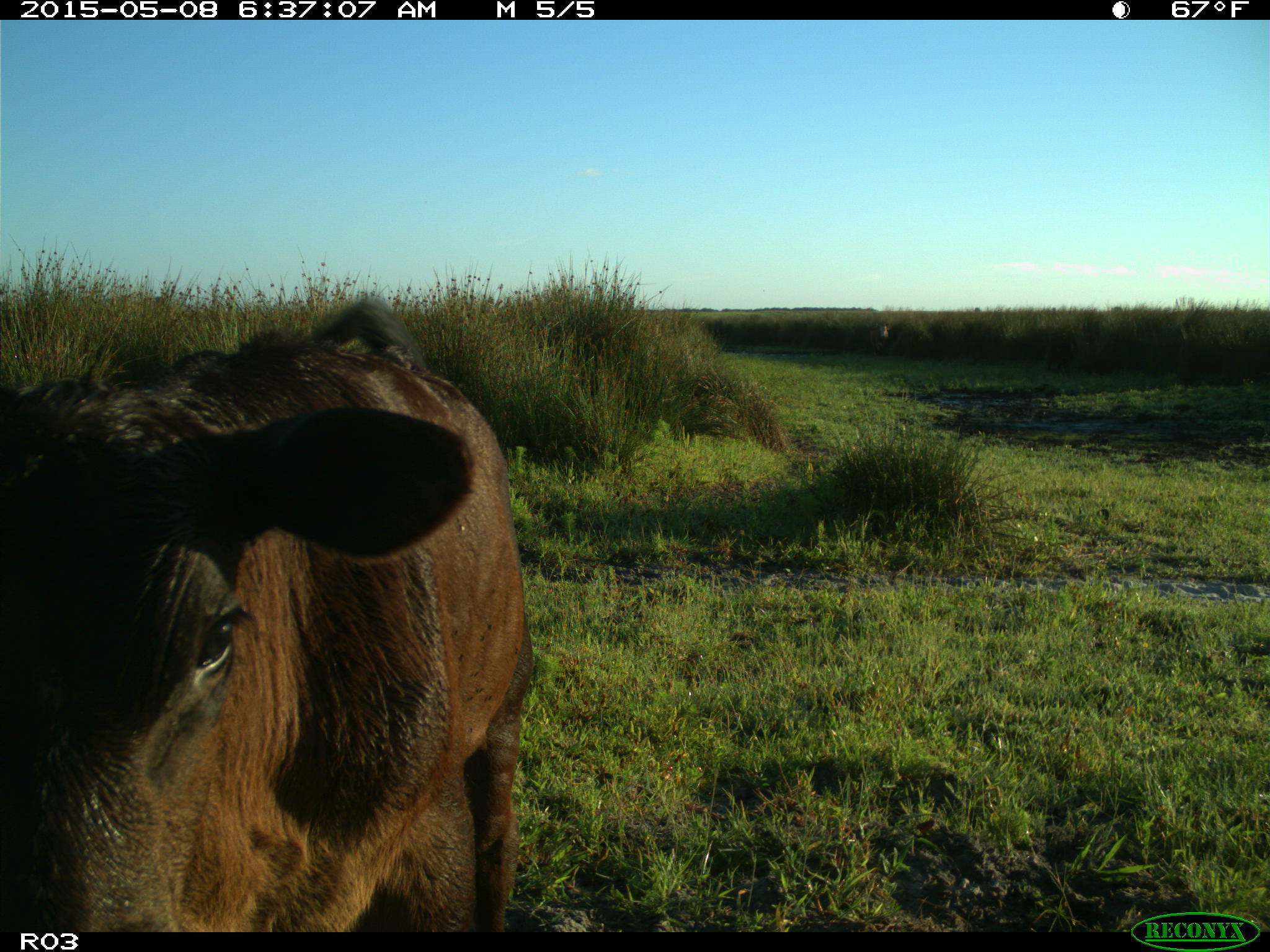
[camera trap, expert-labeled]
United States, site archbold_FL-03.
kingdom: Animalia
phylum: Chordata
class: Mammalia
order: Artiodactyla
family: Bovidae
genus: Bos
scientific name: Bos taurus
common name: domestic cow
Bos taurus (domestic cow).